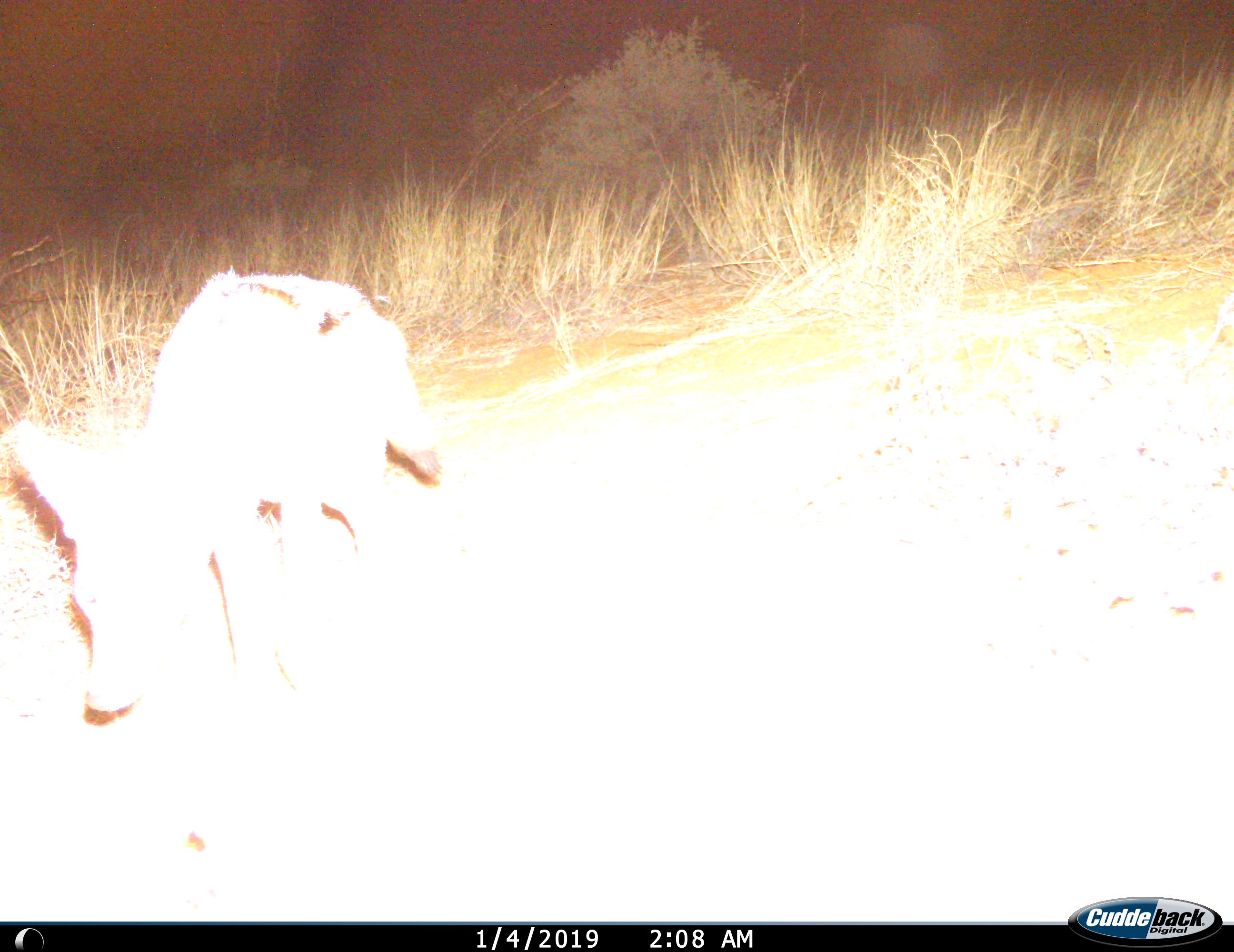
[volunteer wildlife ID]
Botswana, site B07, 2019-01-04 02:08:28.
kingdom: Animalia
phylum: Chordata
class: Mammalia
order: Carnivora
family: Canidae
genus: Lupulella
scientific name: Lupulella mesomelas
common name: black-backed jackal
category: jackalblackbacked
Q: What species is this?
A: Jackalblackbacked (black-backed jackal) (Lupulella mesomelas).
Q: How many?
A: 1.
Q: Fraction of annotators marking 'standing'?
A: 0%.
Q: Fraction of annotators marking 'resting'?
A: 0%.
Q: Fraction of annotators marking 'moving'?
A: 100%.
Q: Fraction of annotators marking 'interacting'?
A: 0%.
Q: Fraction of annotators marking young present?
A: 0%.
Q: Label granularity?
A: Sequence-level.